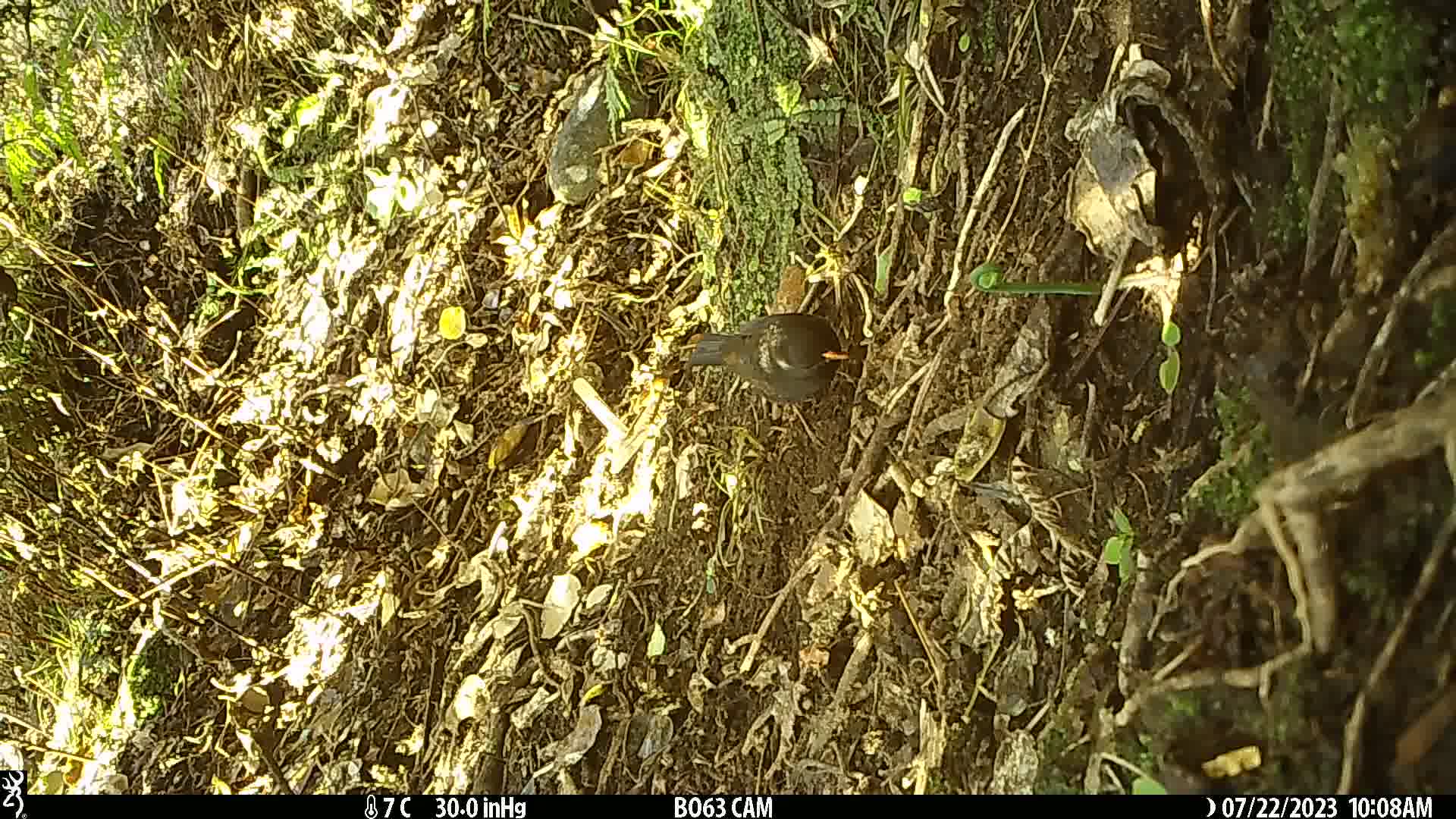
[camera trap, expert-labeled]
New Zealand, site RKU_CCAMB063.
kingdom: Animalia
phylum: Chordata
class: Aves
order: Passeriformes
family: Turdidae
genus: Turdus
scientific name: Turdus merula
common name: eurasian blackbird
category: blackbird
Blackbird (eurasian blackbird) (Turdus merula).